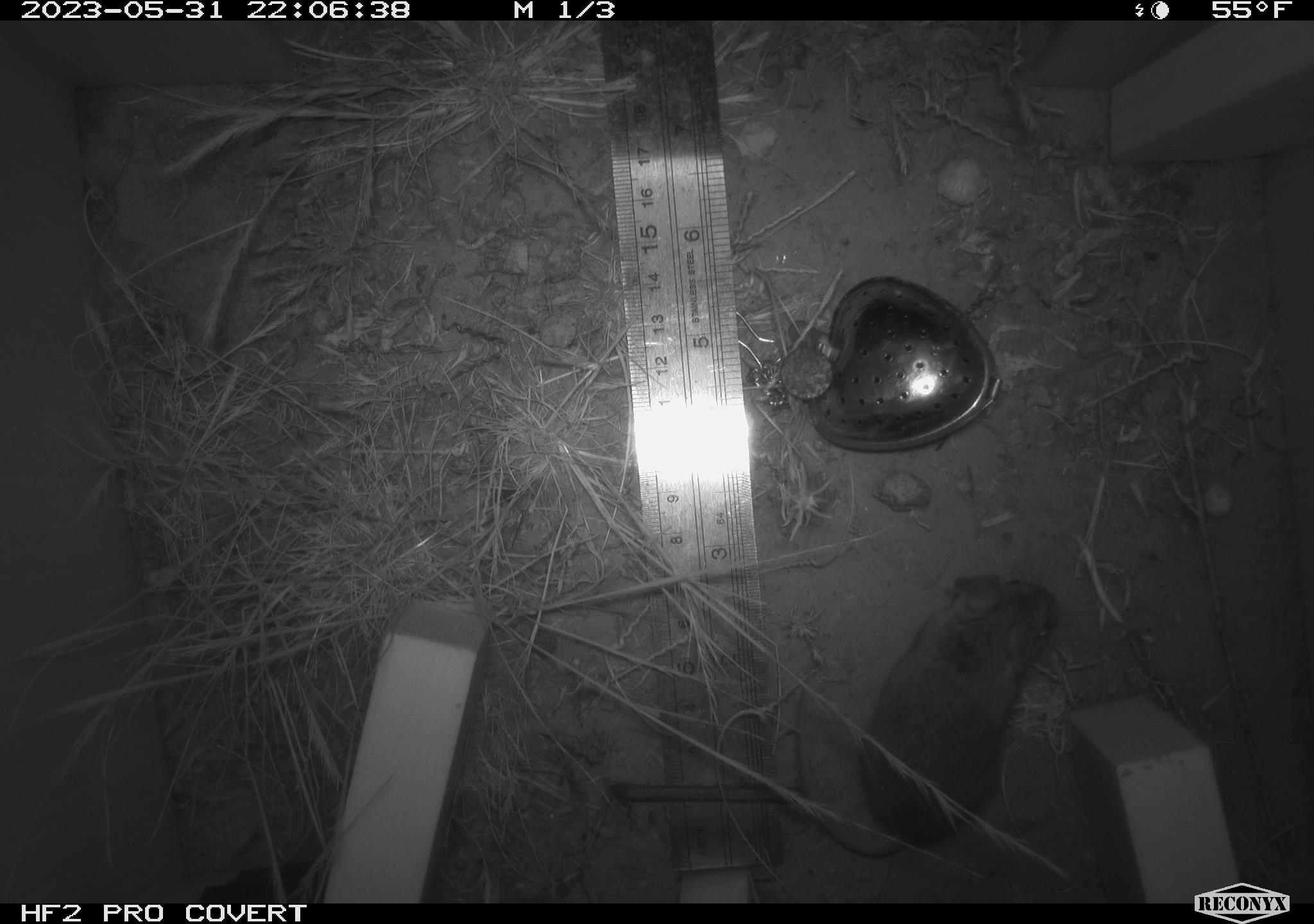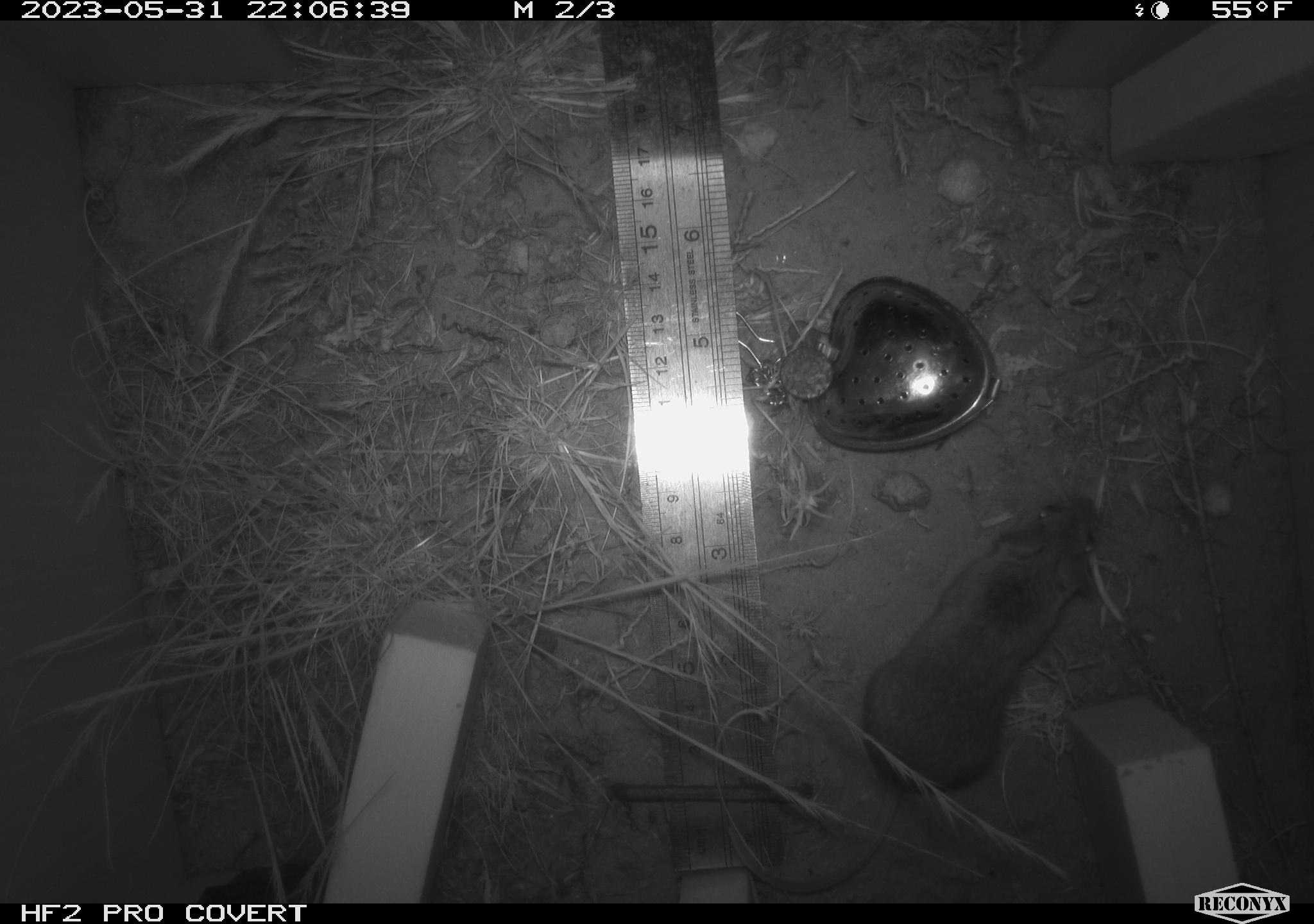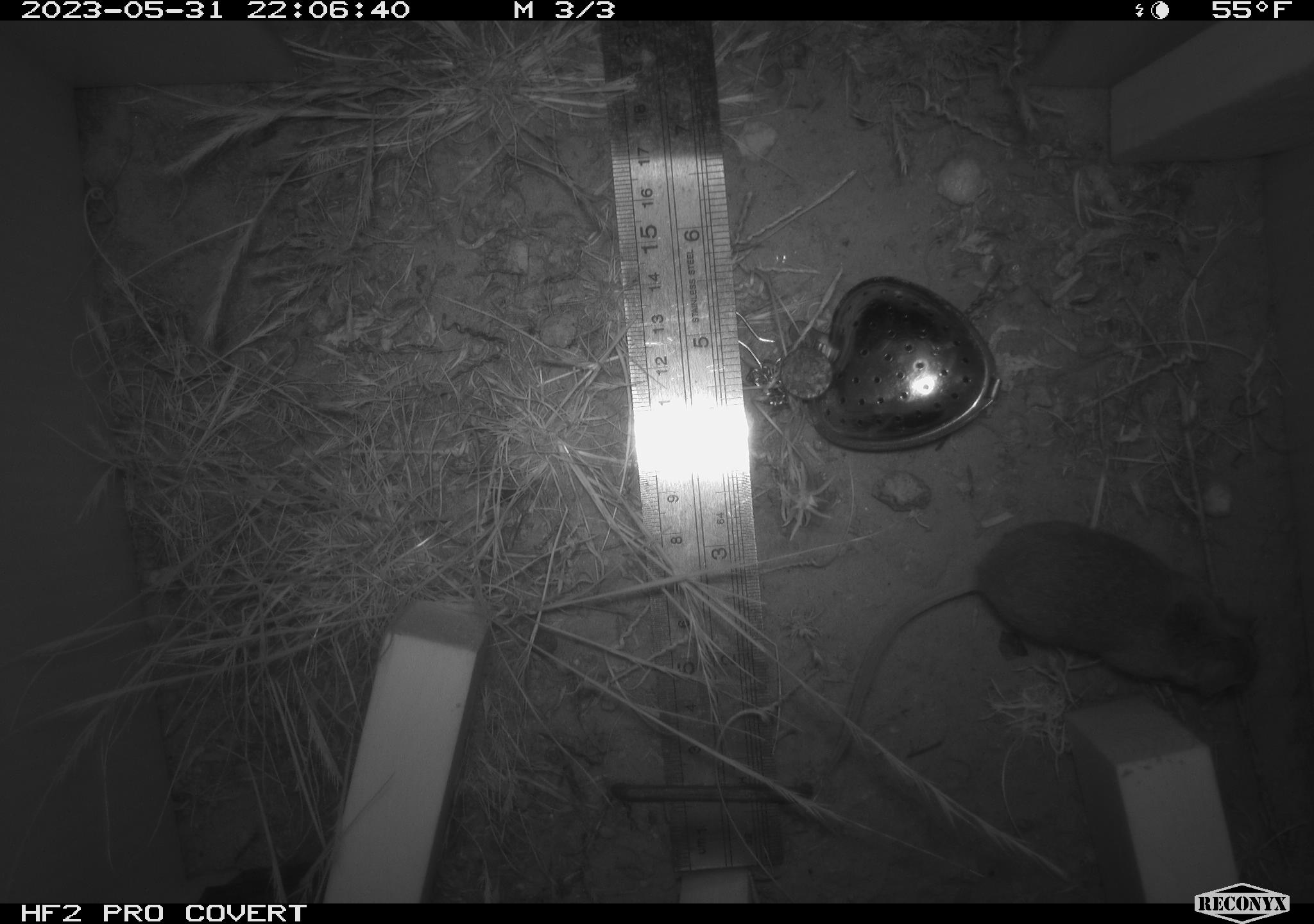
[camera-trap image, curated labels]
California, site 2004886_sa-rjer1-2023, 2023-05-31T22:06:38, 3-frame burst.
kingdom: Animalia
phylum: Chordata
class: Mammalia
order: Rodentia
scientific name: Rodentia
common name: mouse species